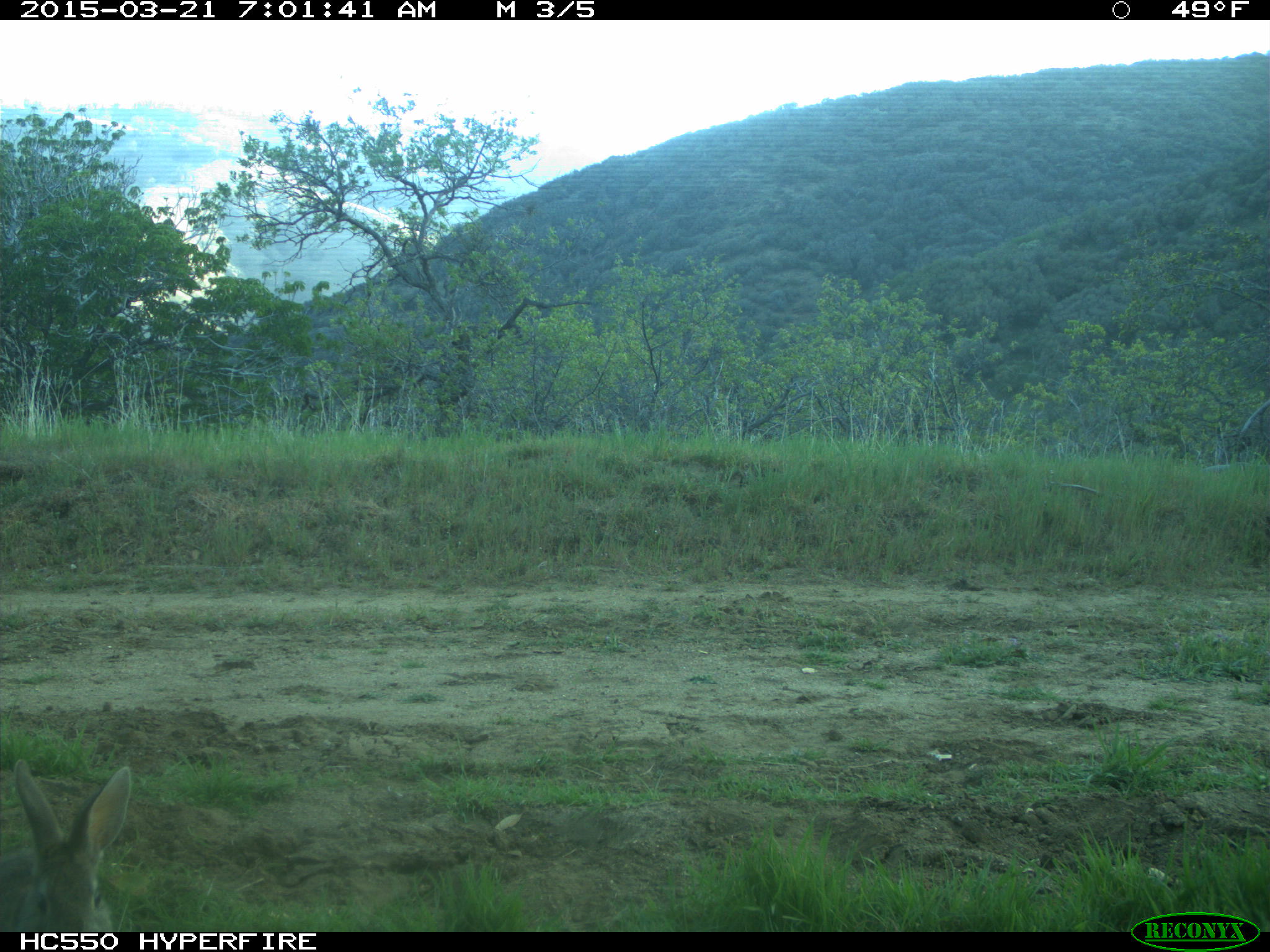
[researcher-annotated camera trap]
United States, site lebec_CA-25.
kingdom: Animalia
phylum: Chordata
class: Mammalia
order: Lagomorpha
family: Leporidae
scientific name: Leporidae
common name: rabbits and hares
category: unidentified rabbit